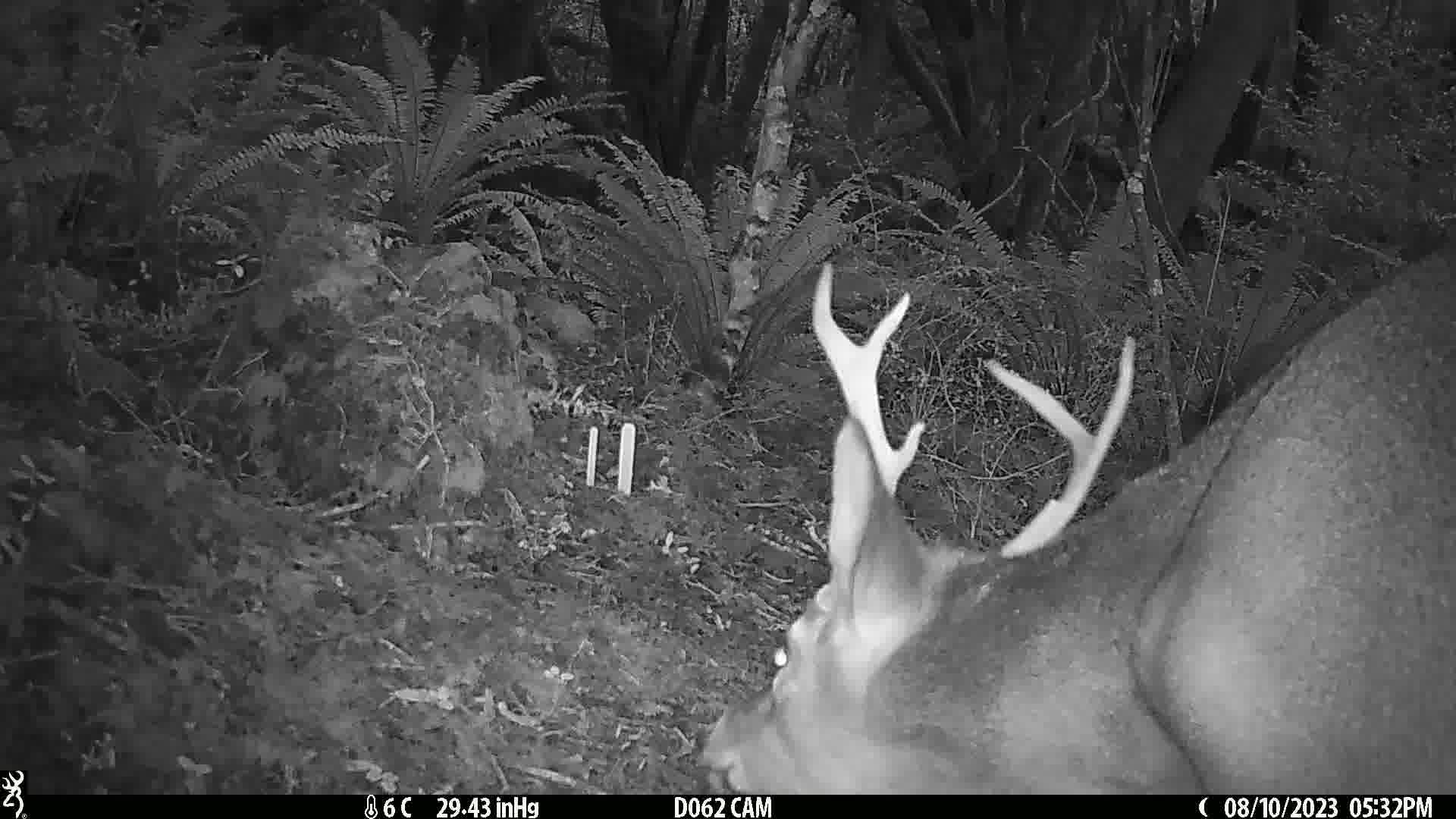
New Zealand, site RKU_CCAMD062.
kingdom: Animalia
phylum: Chordata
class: Mammalia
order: Artiodactyla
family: Cervidae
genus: Odocoileus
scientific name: Odocoileus virginianus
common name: white-tailed deer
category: white tailed deer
White tailed deer (white-tailed deer) (Odocoileus virginianus).